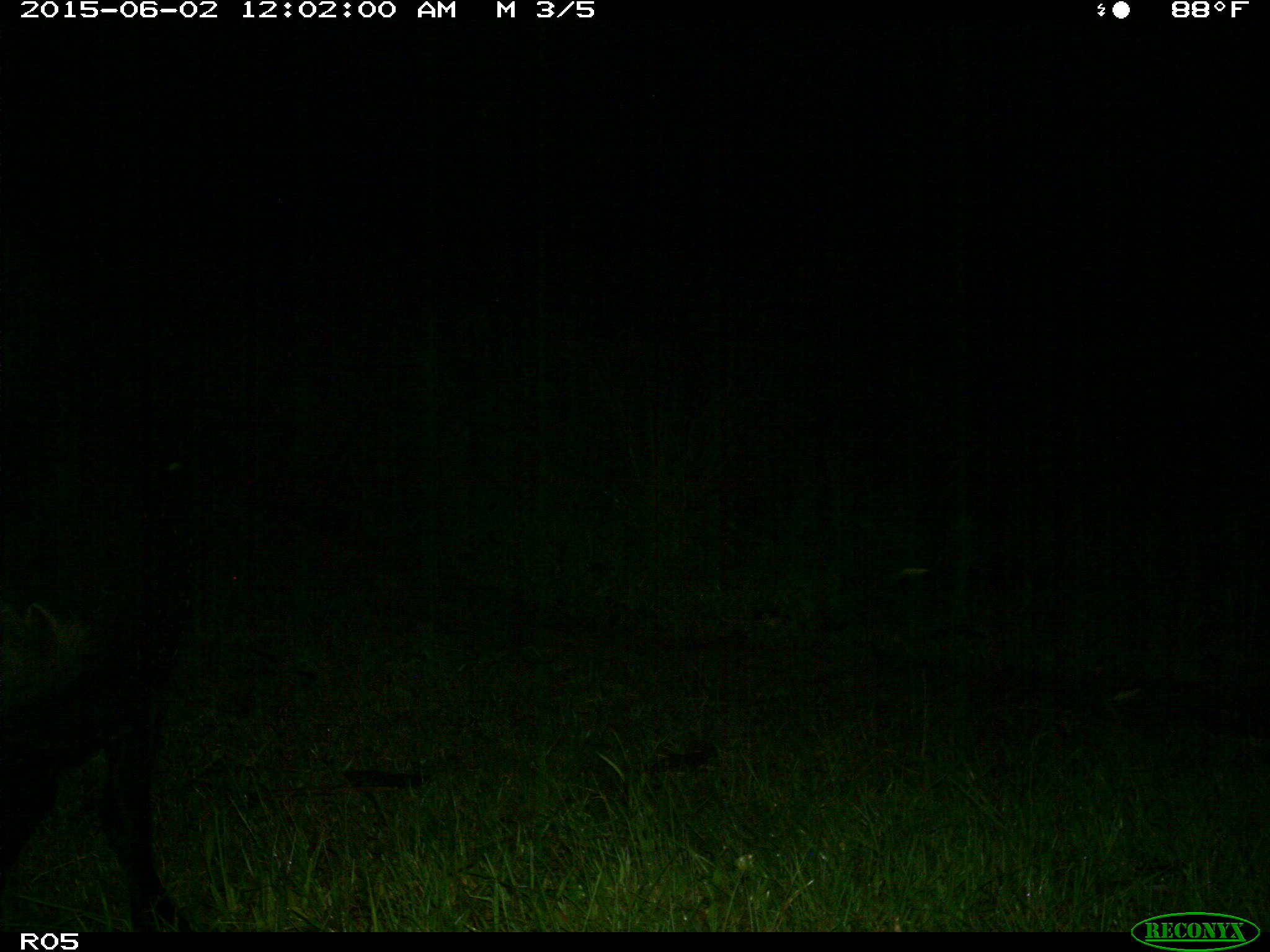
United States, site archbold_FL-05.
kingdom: Animalia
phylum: Chordata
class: Mammalia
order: Artiodactyla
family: Bovidae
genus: Bos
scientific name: Bos taurus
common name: domestic cow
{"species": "Bos taurus (domestic cow)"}